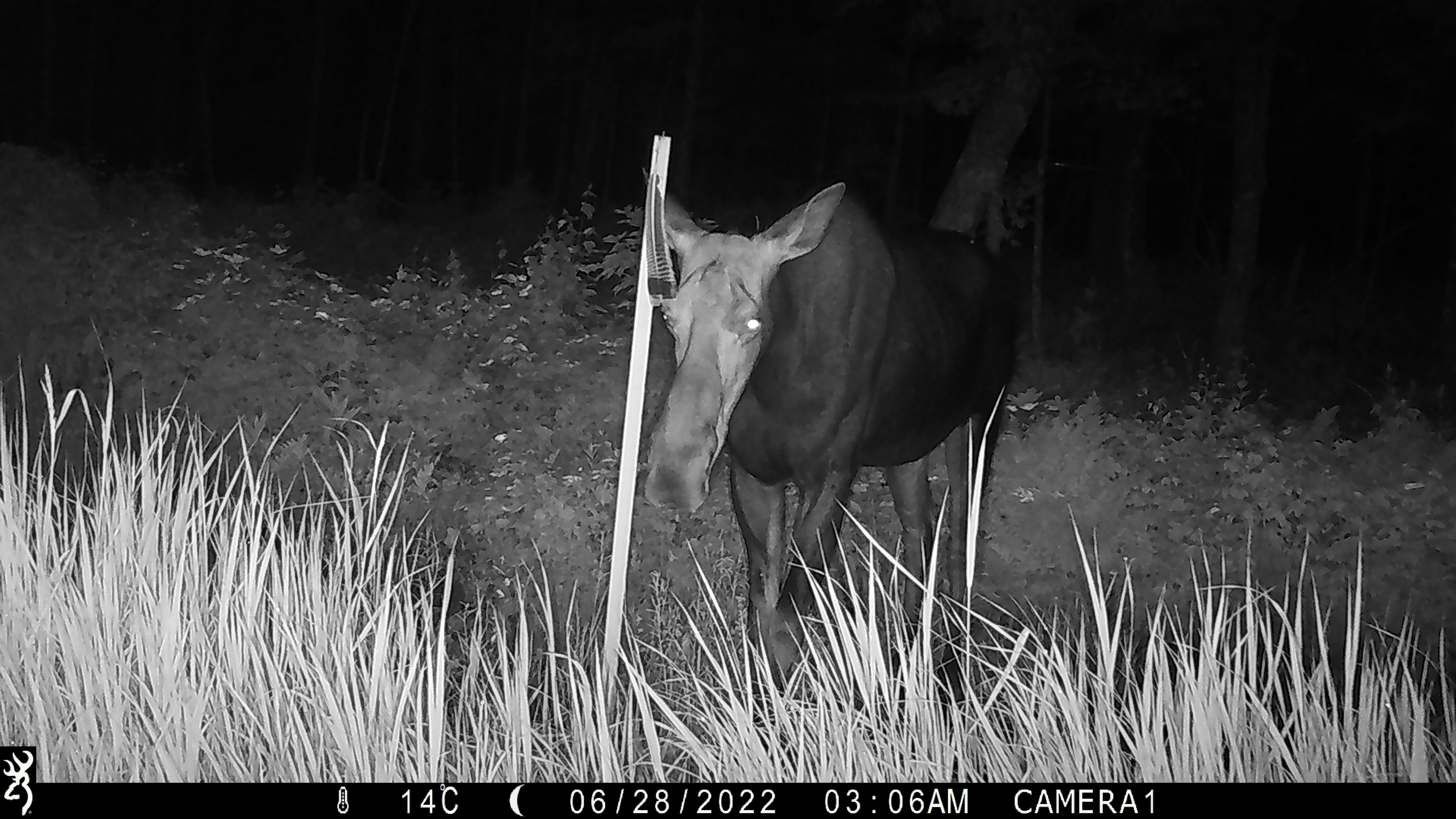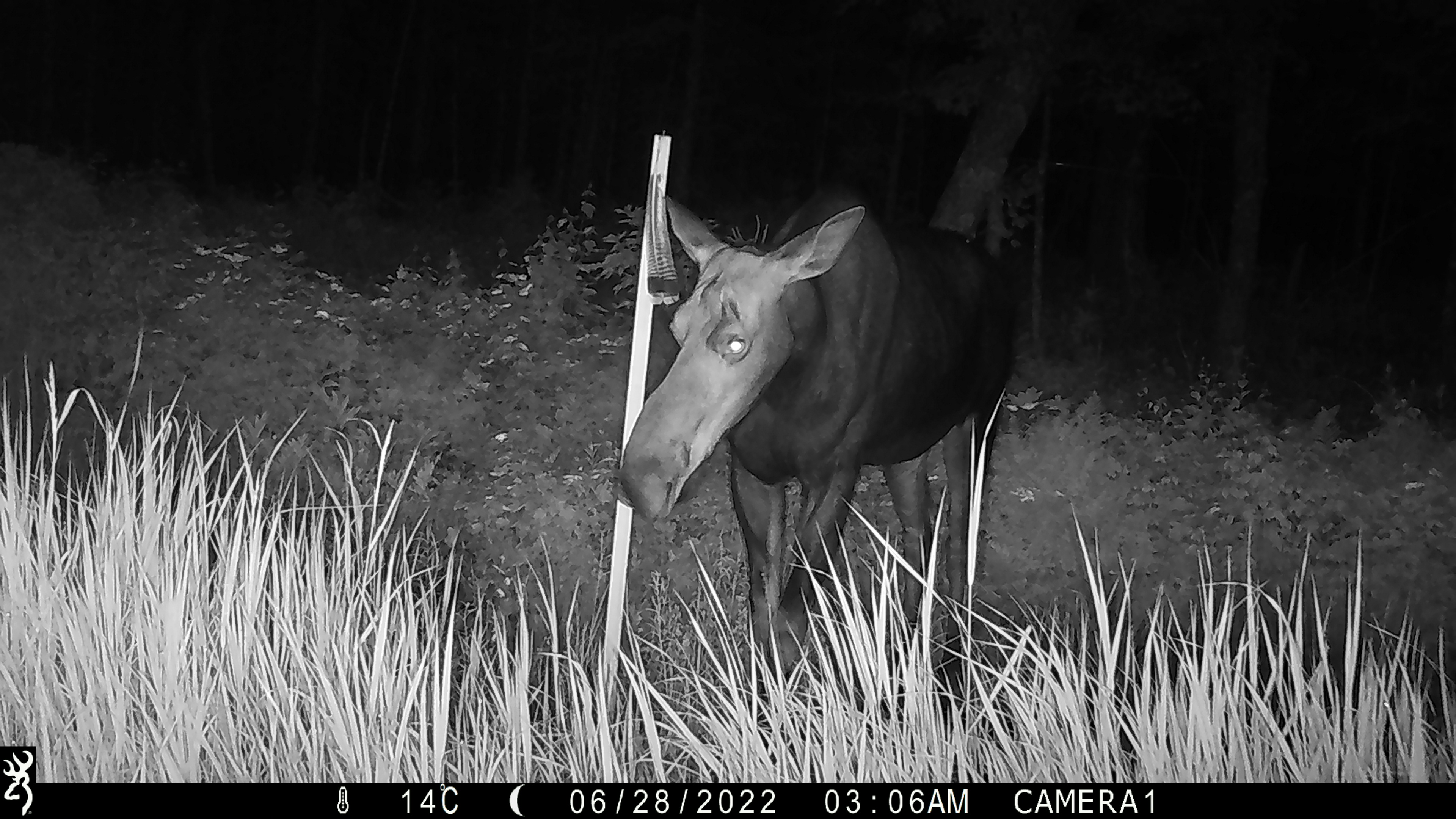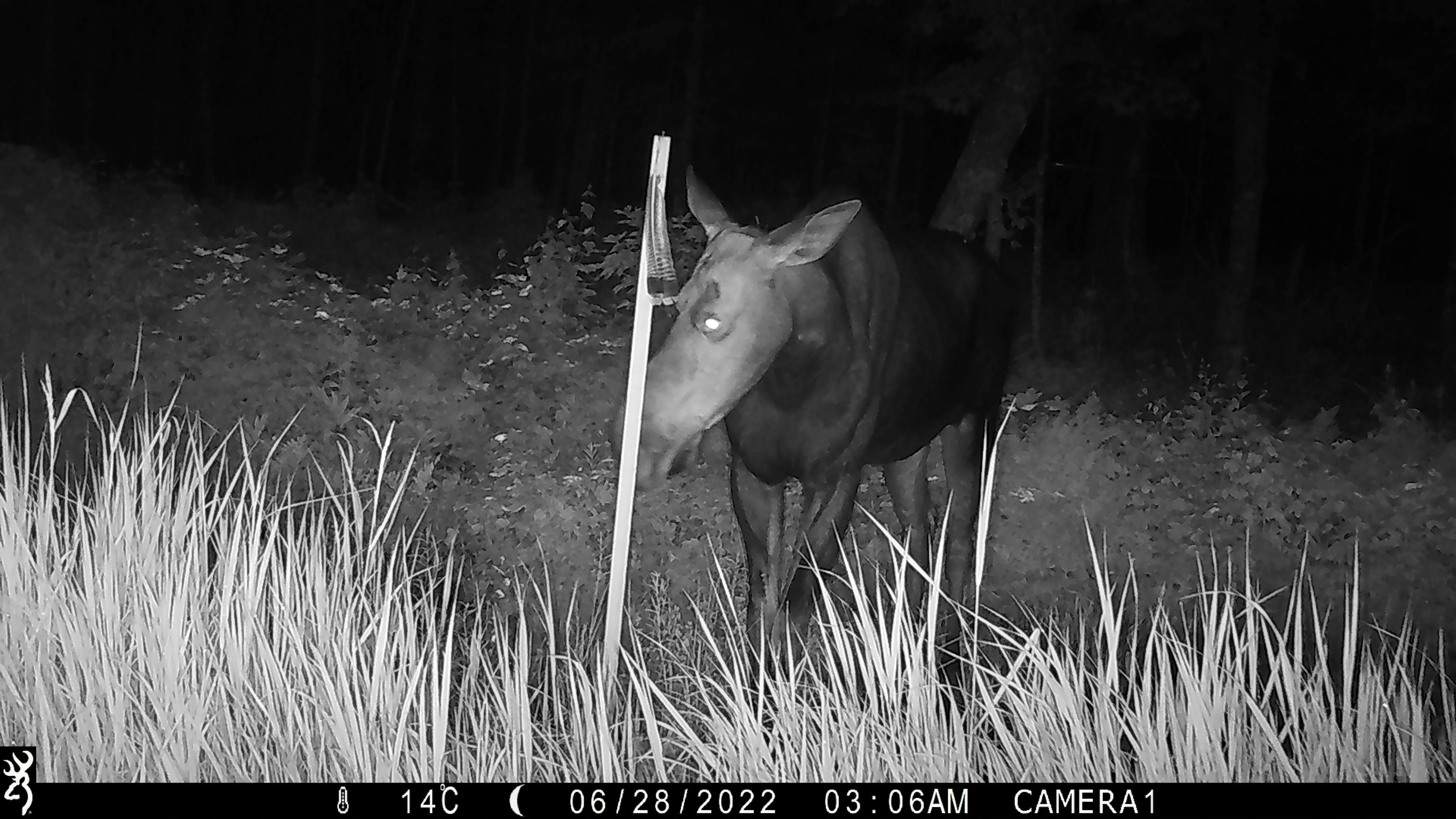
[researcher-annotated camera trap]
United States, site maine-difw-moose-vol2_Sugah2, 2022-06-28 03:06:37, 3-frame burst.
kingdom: Animalia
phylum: Chordata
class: Mammalia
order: Artiodactyla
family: Cervidae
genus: Alces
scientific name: Alces alces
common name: moose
Moose (Alces alces).